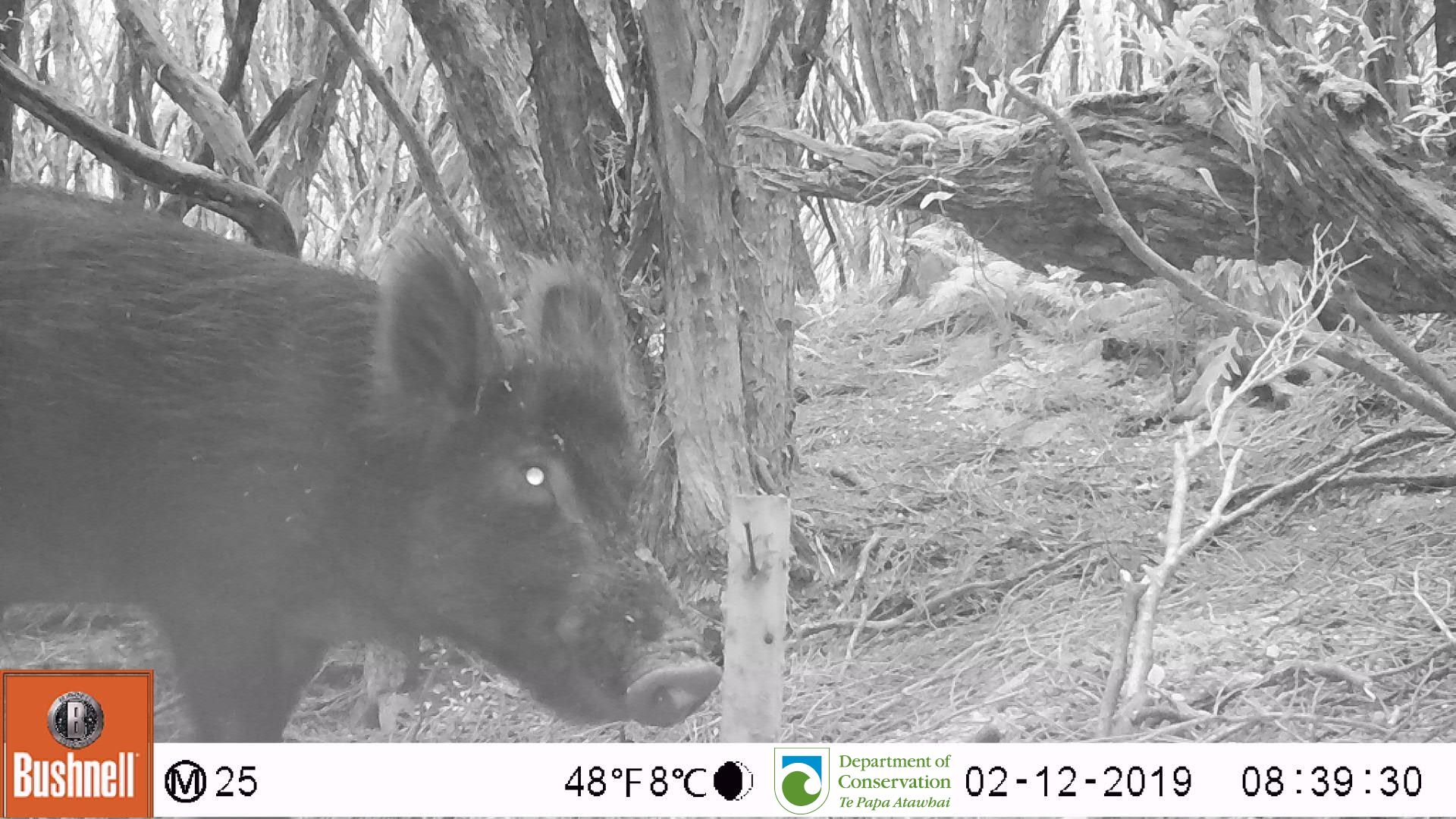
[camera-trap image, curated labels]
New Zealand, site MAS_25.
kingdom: Animalia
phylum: Chordata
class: Mammalia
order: Artiodactyla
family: Suidae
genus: Sus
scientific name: Sus scrofa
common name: pig